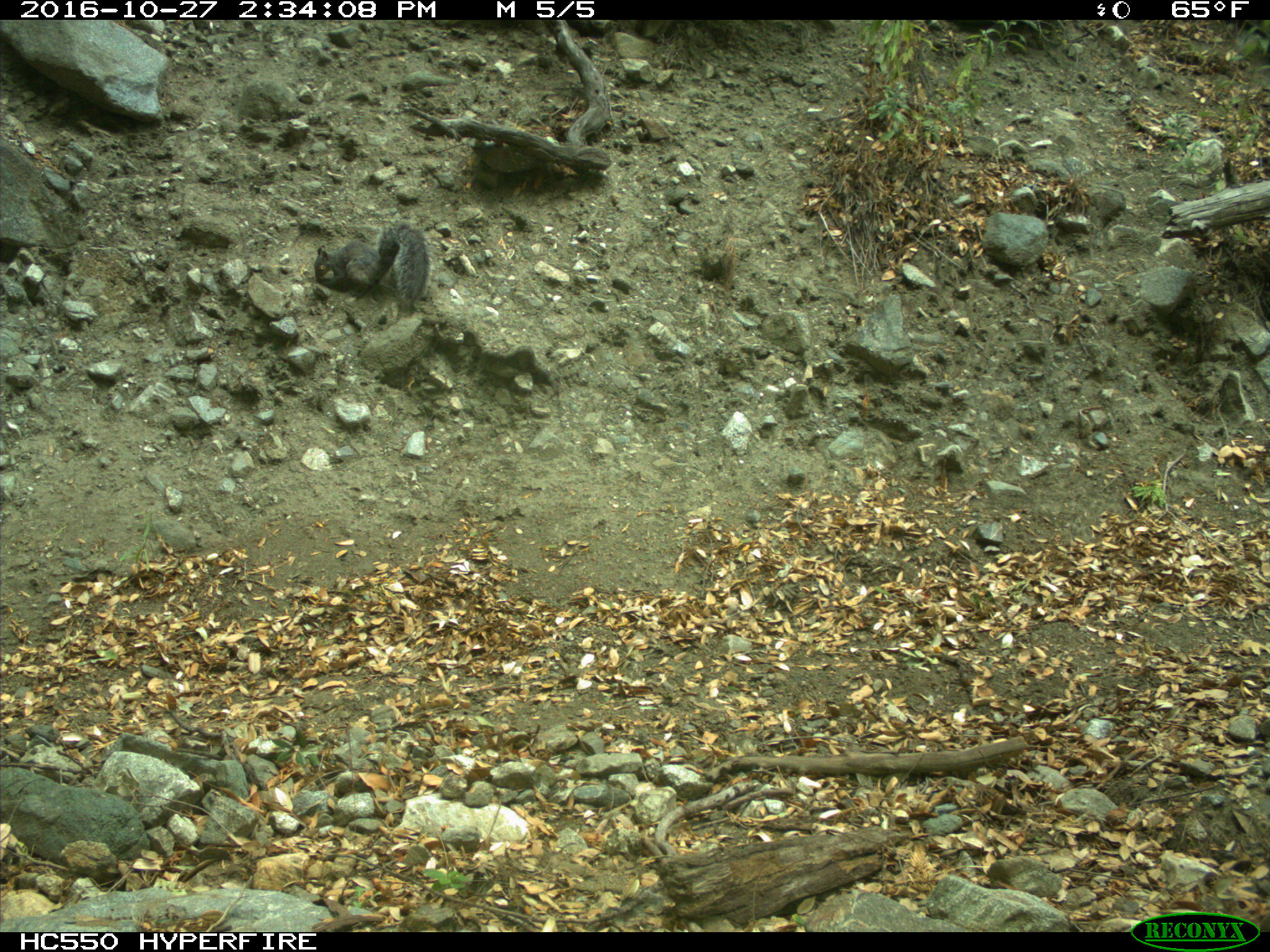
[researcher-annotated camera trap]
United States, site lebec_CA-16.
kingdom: Animalia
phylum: Chordata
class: Mammalia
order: Rodentia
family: Sciuridae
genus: Sciurus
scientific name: Sciurus carolinensis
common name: eastern gray squirrel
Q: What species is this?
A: Sciurus carolinensis (eastern gray squirrel).